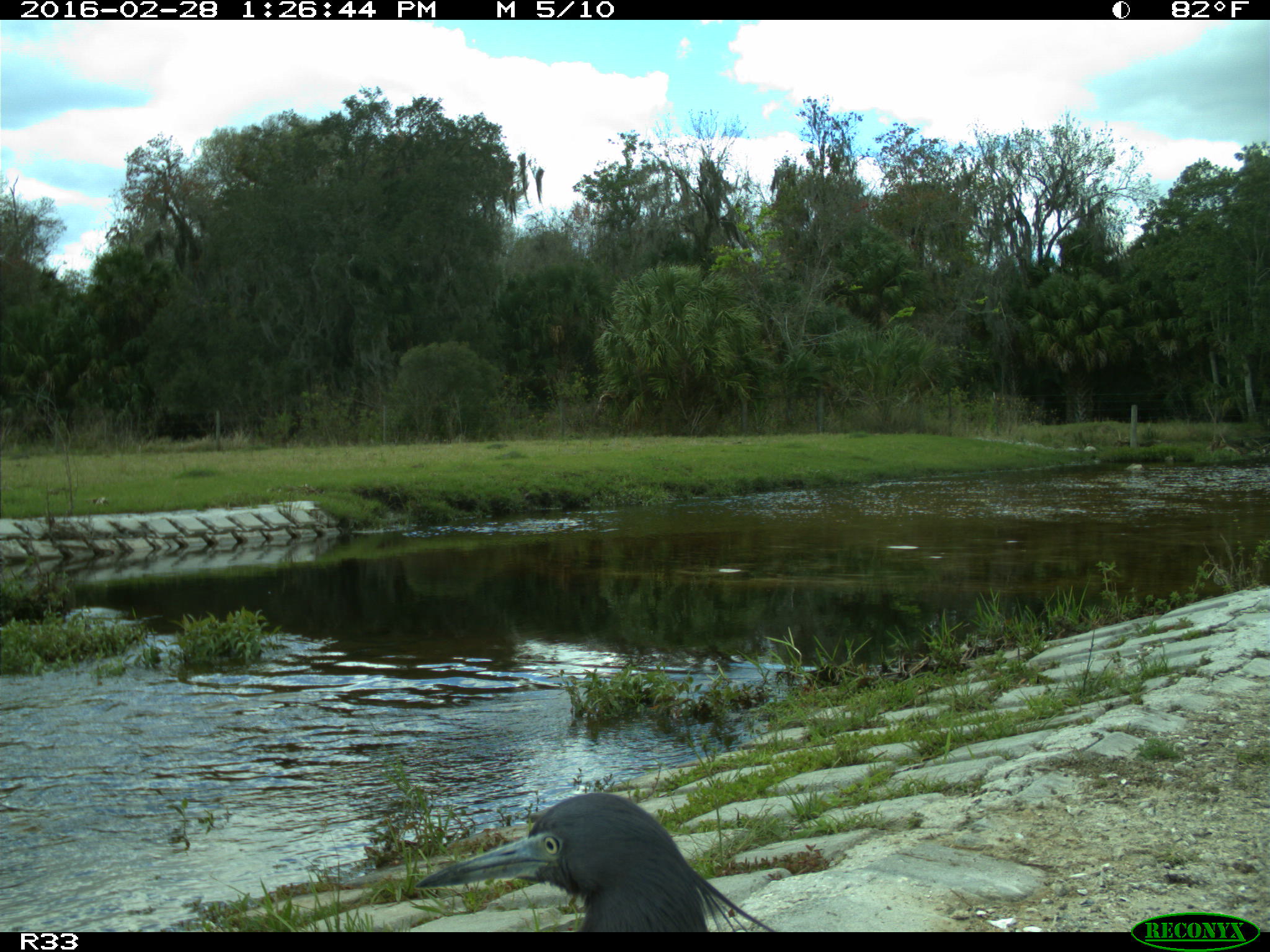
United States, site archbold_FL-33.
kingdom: Animalia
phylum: Chordata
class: Aves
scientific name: Aves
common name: birds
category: unidentified bird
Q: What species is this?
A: Unidentified bird (birds) (Aves).